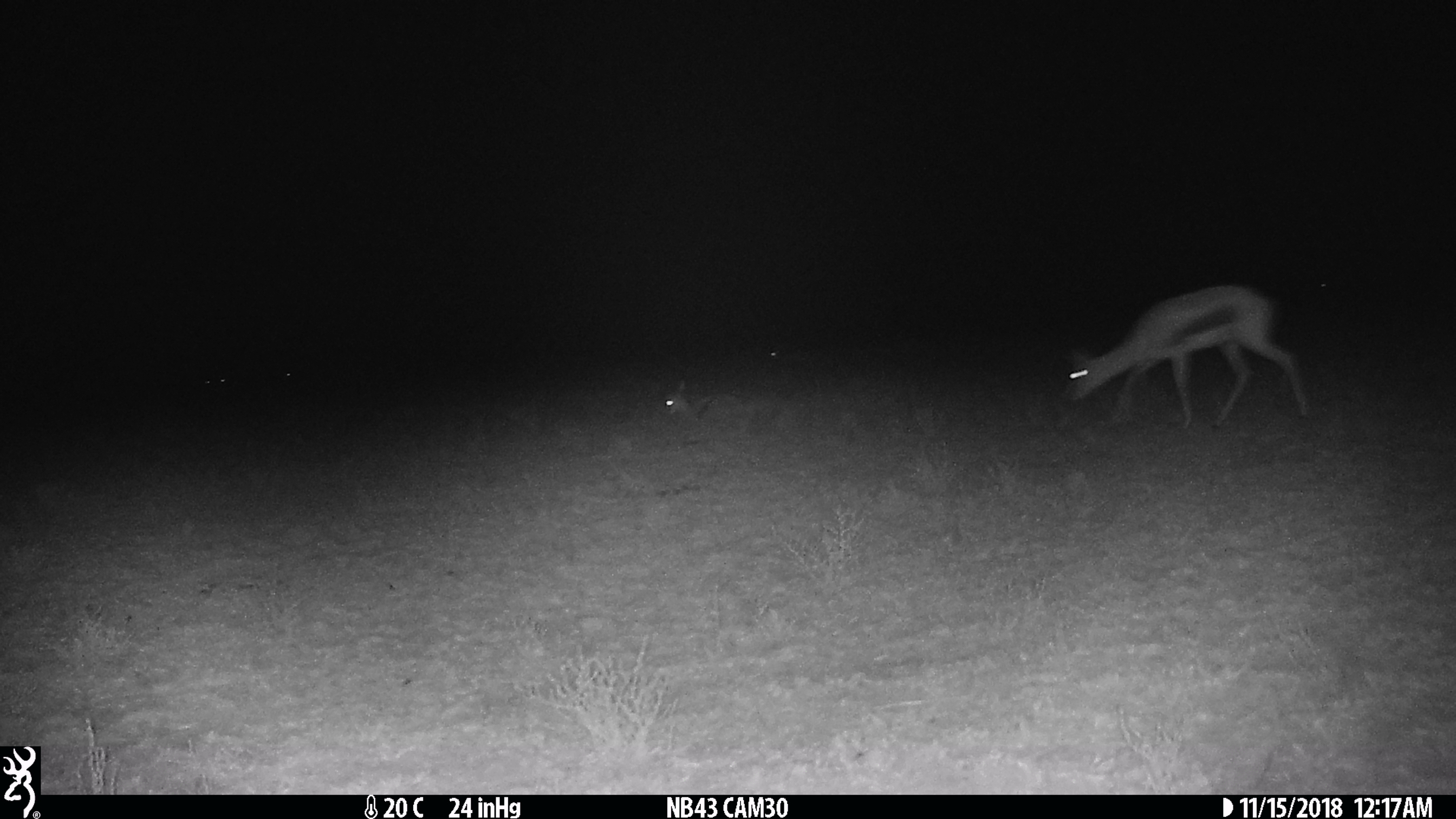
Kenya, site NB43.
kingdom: Animalia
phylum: Chordata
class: Mammalia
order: Artiodactyla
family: Bovidae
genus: Eudorcas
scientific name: Eudorcas thomsonii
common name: thomon's gazelle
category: gazelle thomsons